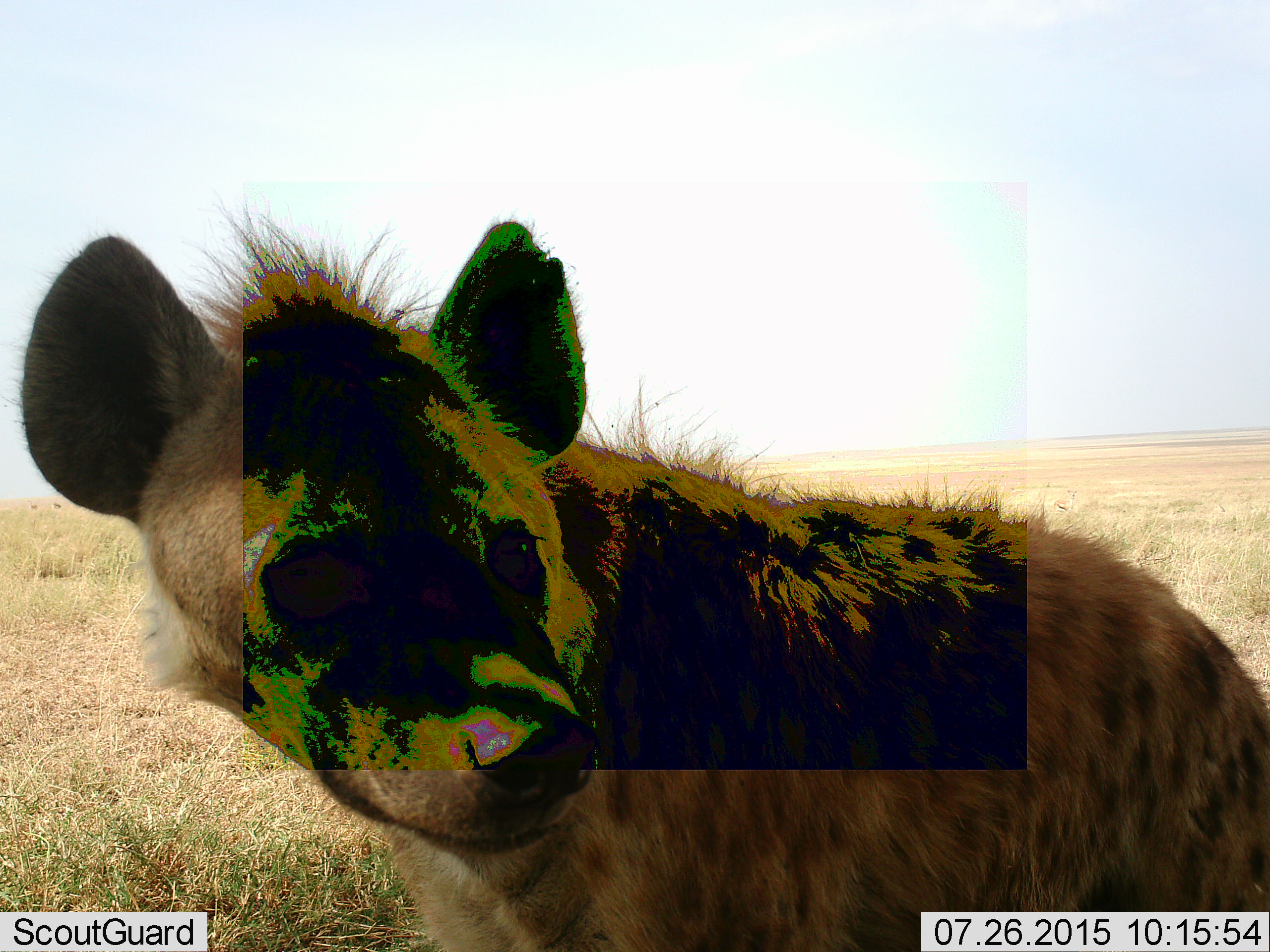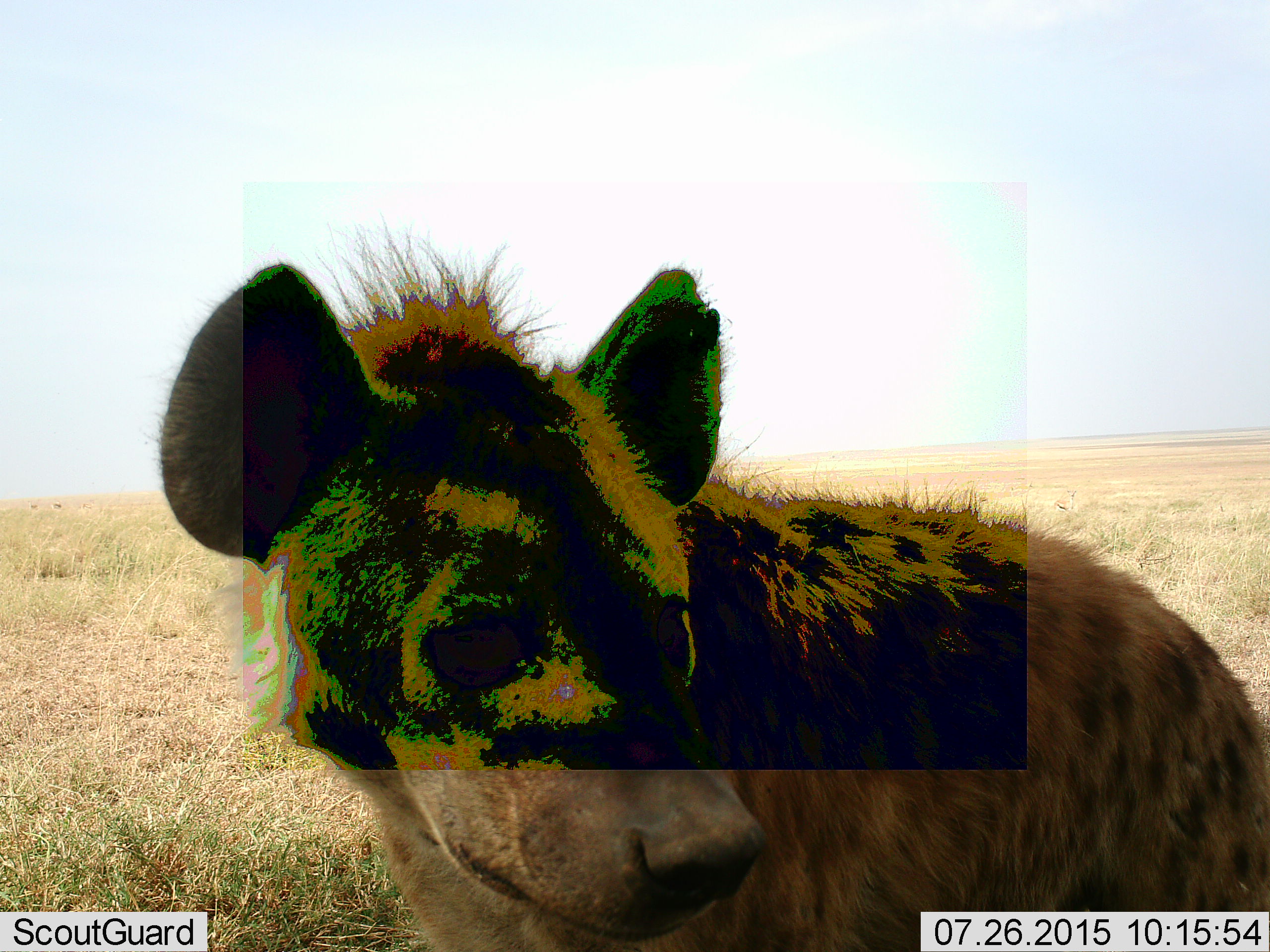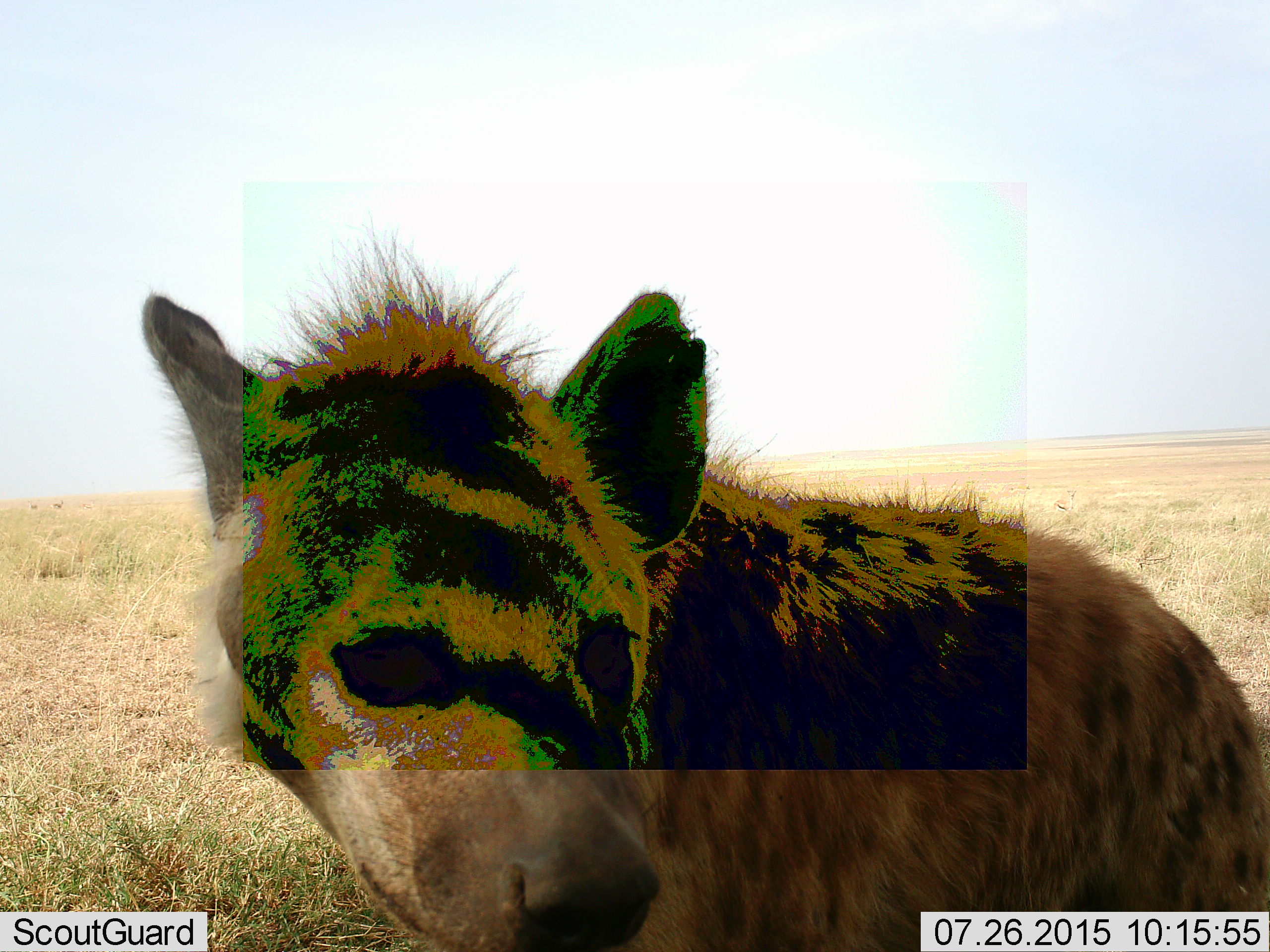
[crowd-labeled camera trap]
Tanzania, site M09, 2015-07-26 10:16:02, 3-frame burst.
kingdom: Animalia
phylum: Chordata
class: Mammalia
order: Carnivora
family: Hyaenidae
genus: Crocuta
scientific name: Crocuta crocuta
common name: spotted hyena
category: hyenaspotted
Hyenaspotted (spotted hyena) (Crocuta crocuta), count 1. Behavior (volunteer vote fractions): standing 89%, resting 11%, moving 0%, interacting 0%. Young present (vote fraction): 0%. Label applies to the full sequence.